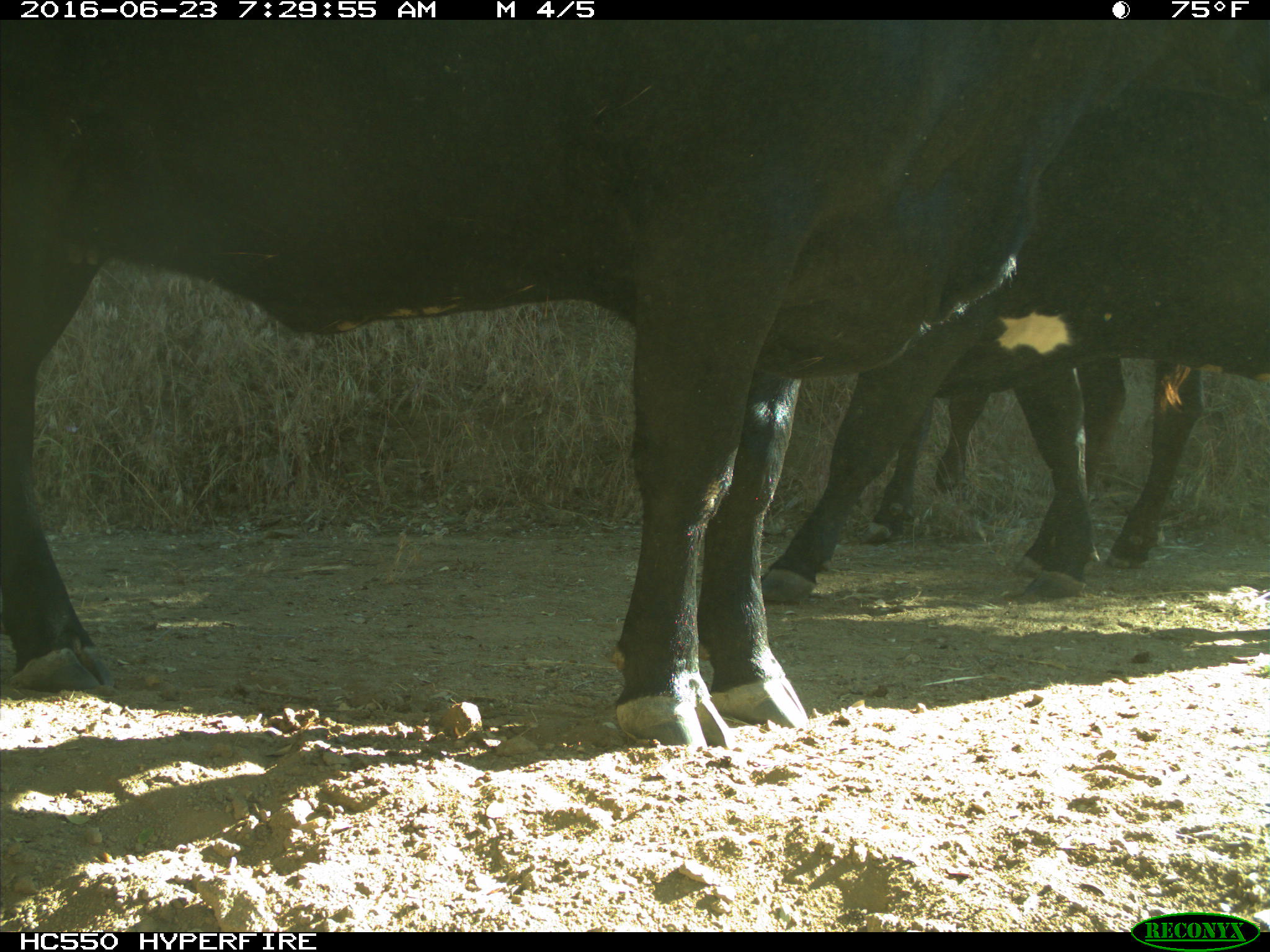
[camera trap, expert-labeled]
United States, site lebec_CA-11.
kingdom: Animalia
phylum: Chordata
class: Mammalia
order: Artiodactyla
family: Bovidae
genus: Bos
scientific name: Bos taurus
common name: domestic cow